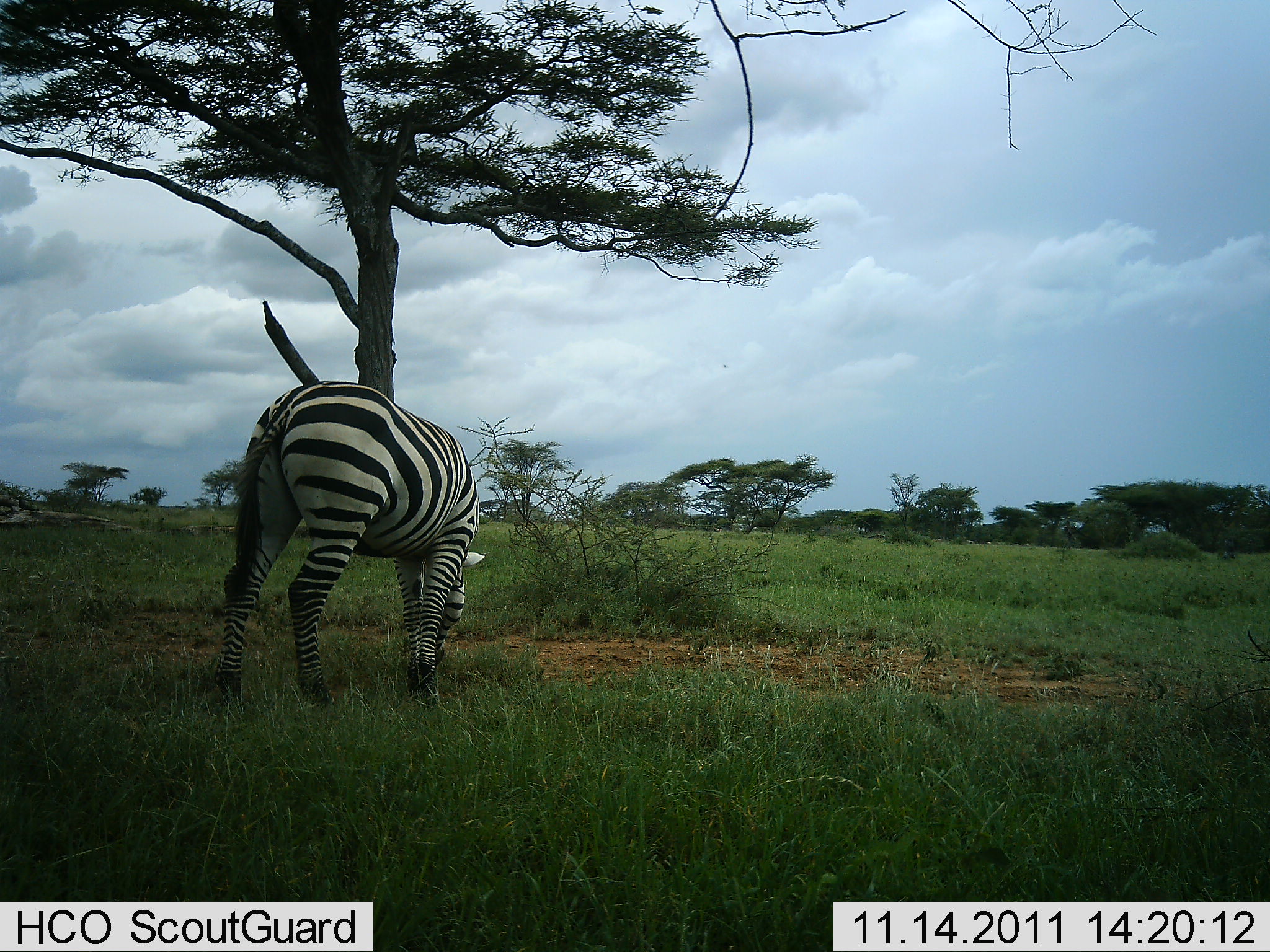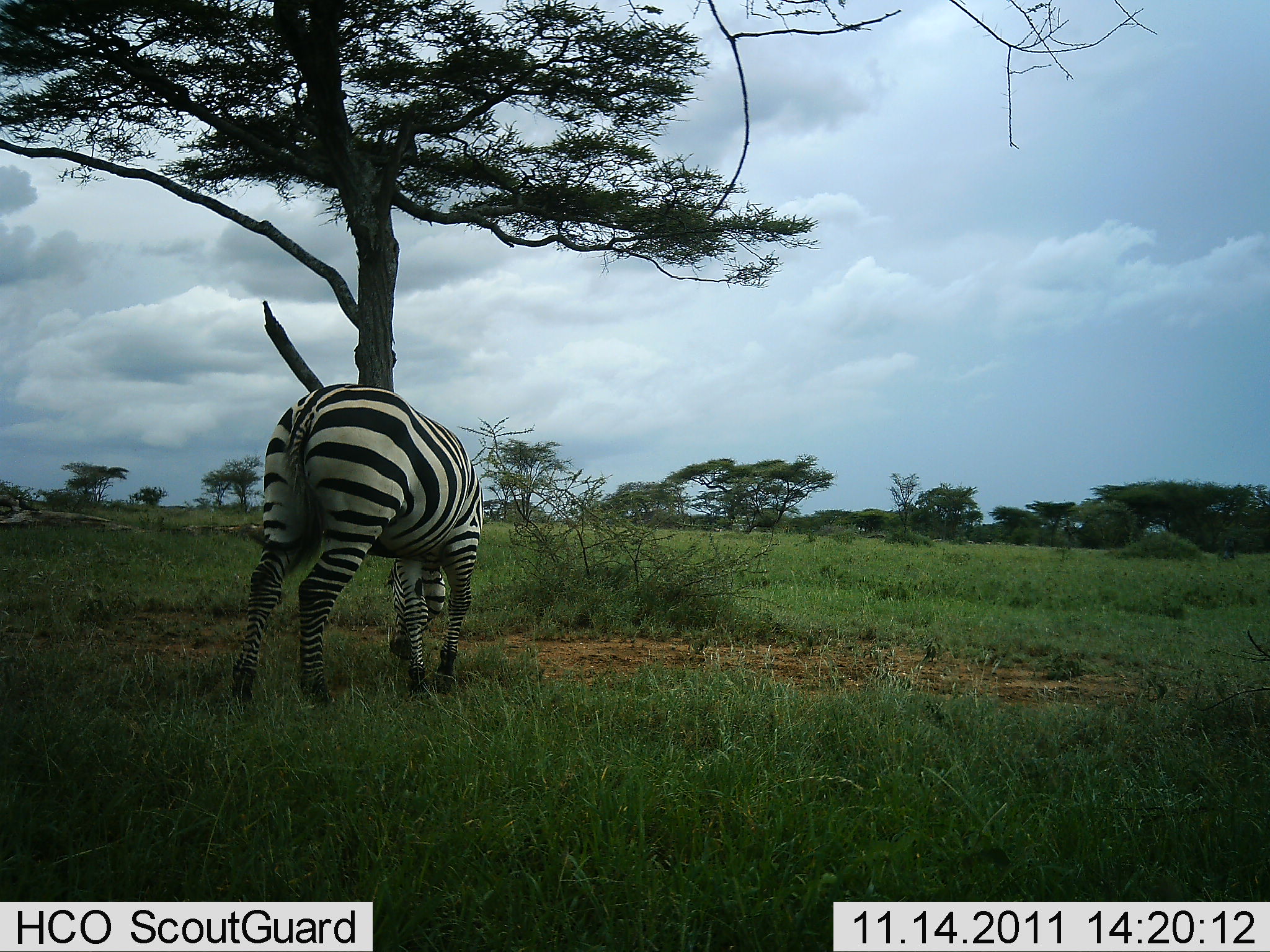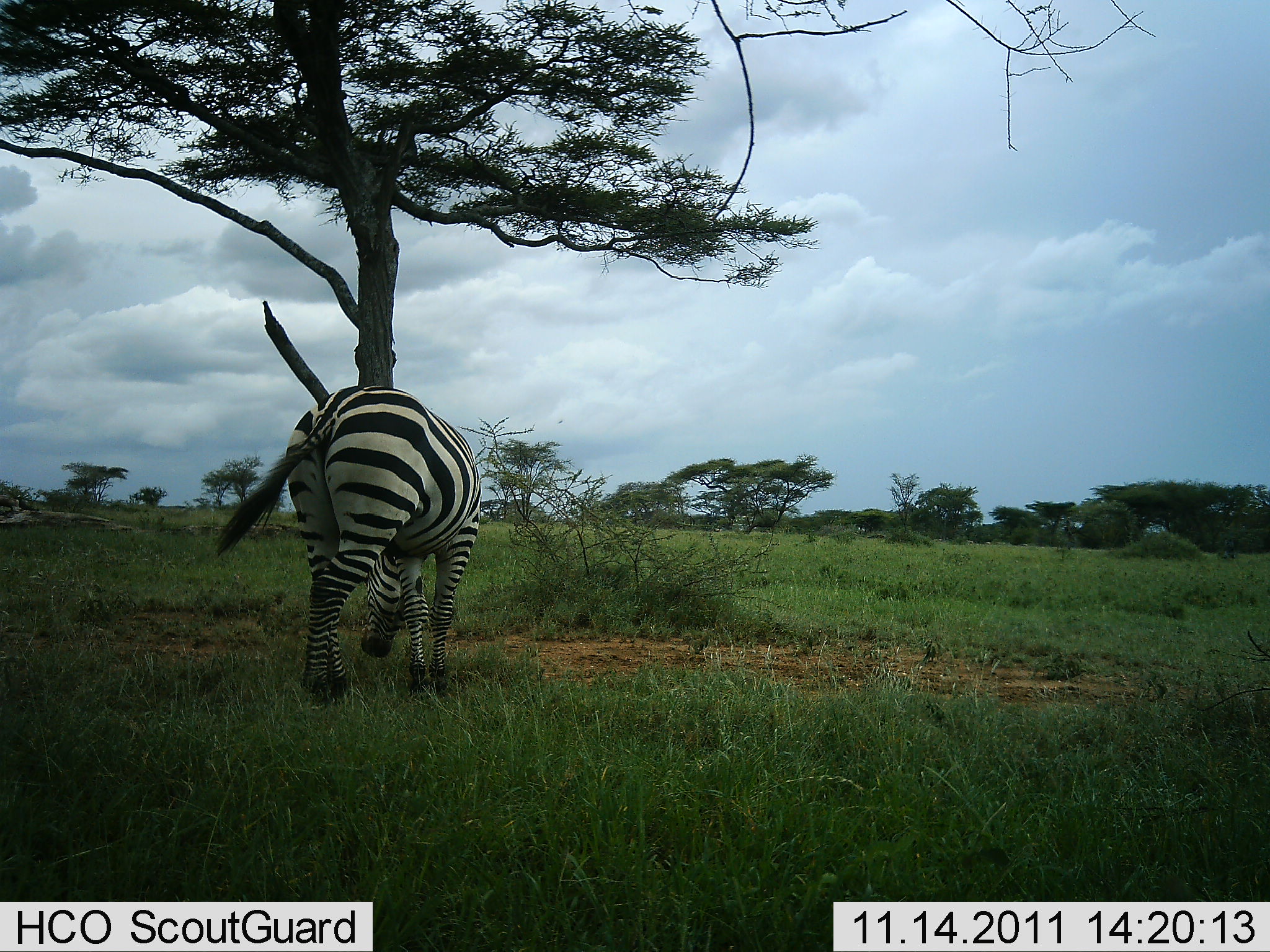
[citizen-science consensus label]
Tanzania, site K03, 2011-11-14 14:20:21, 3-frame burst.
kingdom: Animalia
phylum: Chordata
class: Mammalia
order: Perissodactyla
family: Equidae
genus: Equus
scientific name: Equus quagga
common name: plains zebra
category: zebra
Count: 1.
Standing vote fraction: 27%.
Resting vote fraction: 0%.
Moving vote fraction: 27%.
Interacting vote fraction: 0%.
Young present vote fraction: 0%.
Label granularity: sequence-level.